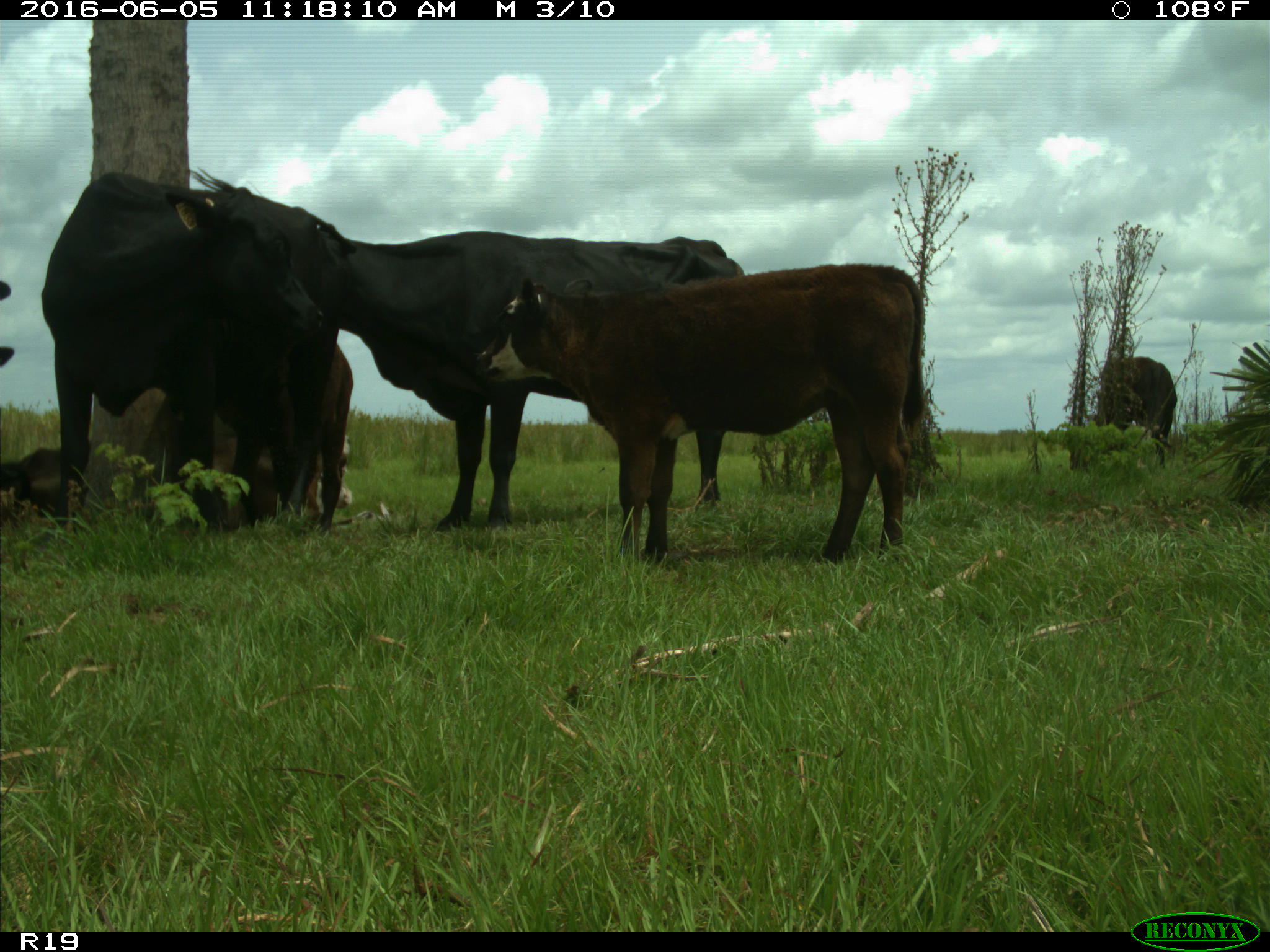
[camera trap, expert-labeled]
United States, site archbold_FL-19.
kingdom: Animalia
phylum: Chordata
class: Mammalia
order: Artiodactyla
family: Bovidae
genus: Bos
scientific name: Bos taurus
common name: domestic cow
Bos taurus (domestic cow).